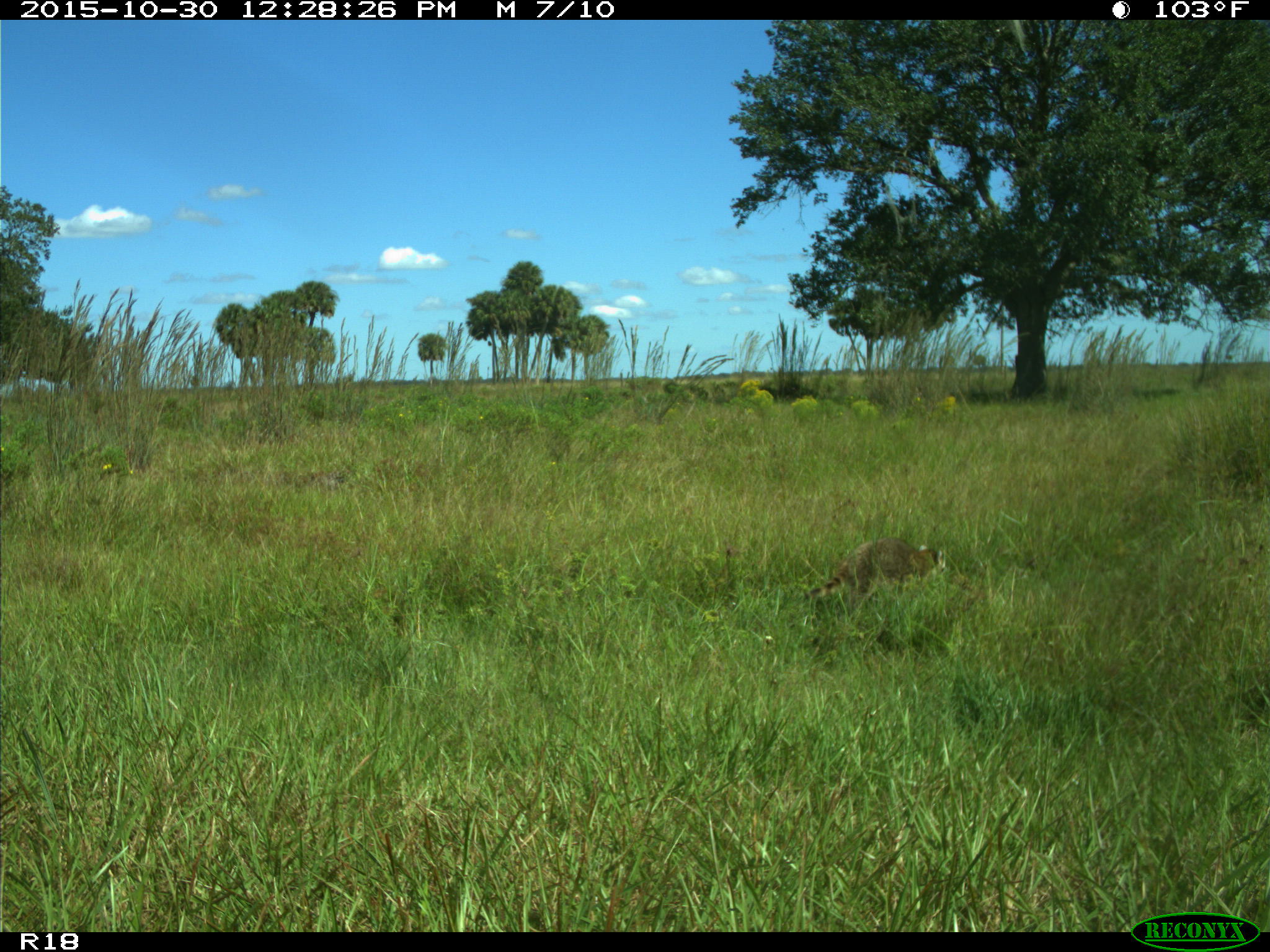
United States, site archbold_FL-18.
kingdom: Animalia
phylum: Chordata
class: Mammalia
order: Carnivora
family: Procyonidae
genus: Procyon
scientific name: Procyon lotor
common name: common raccoon